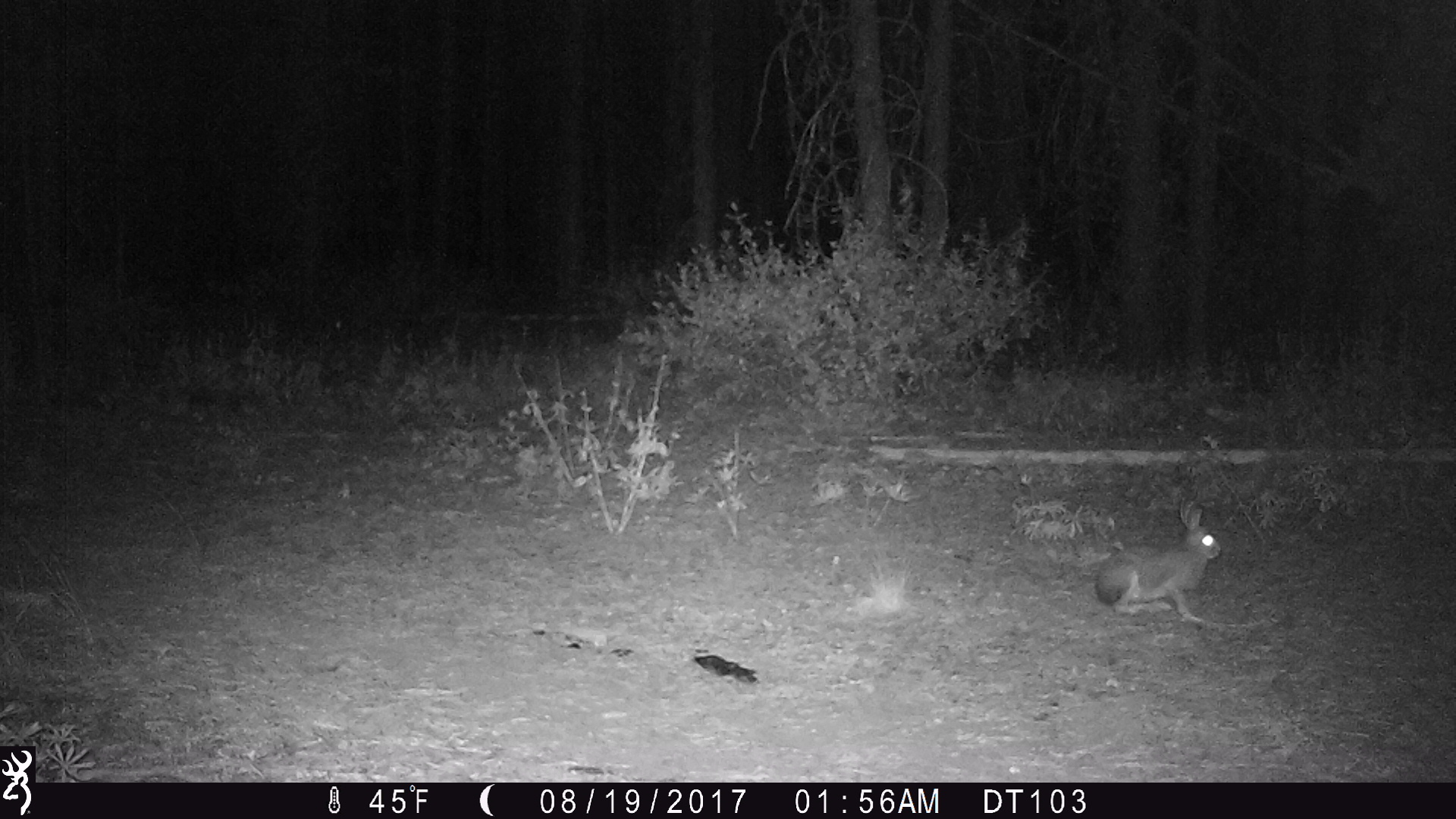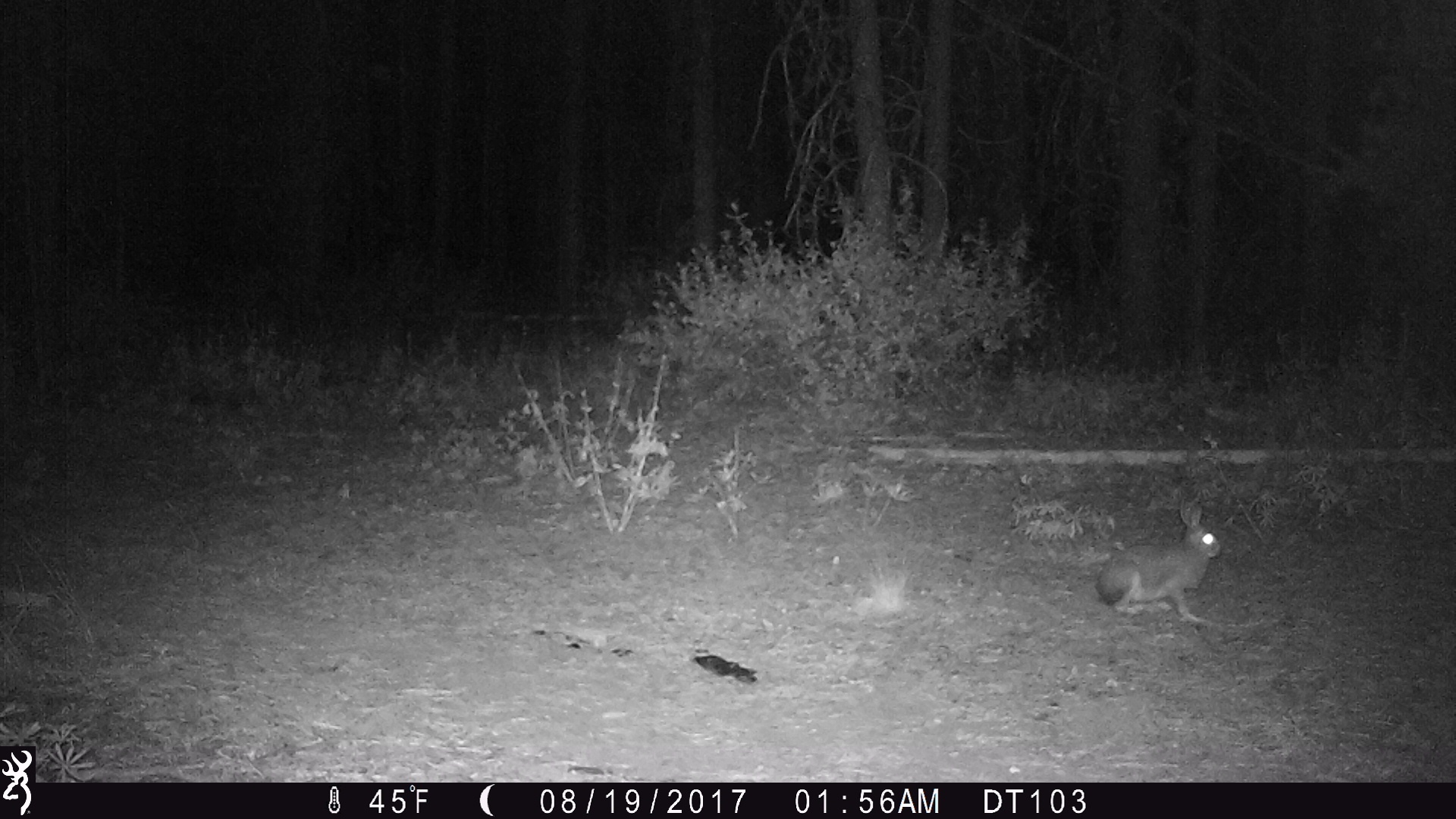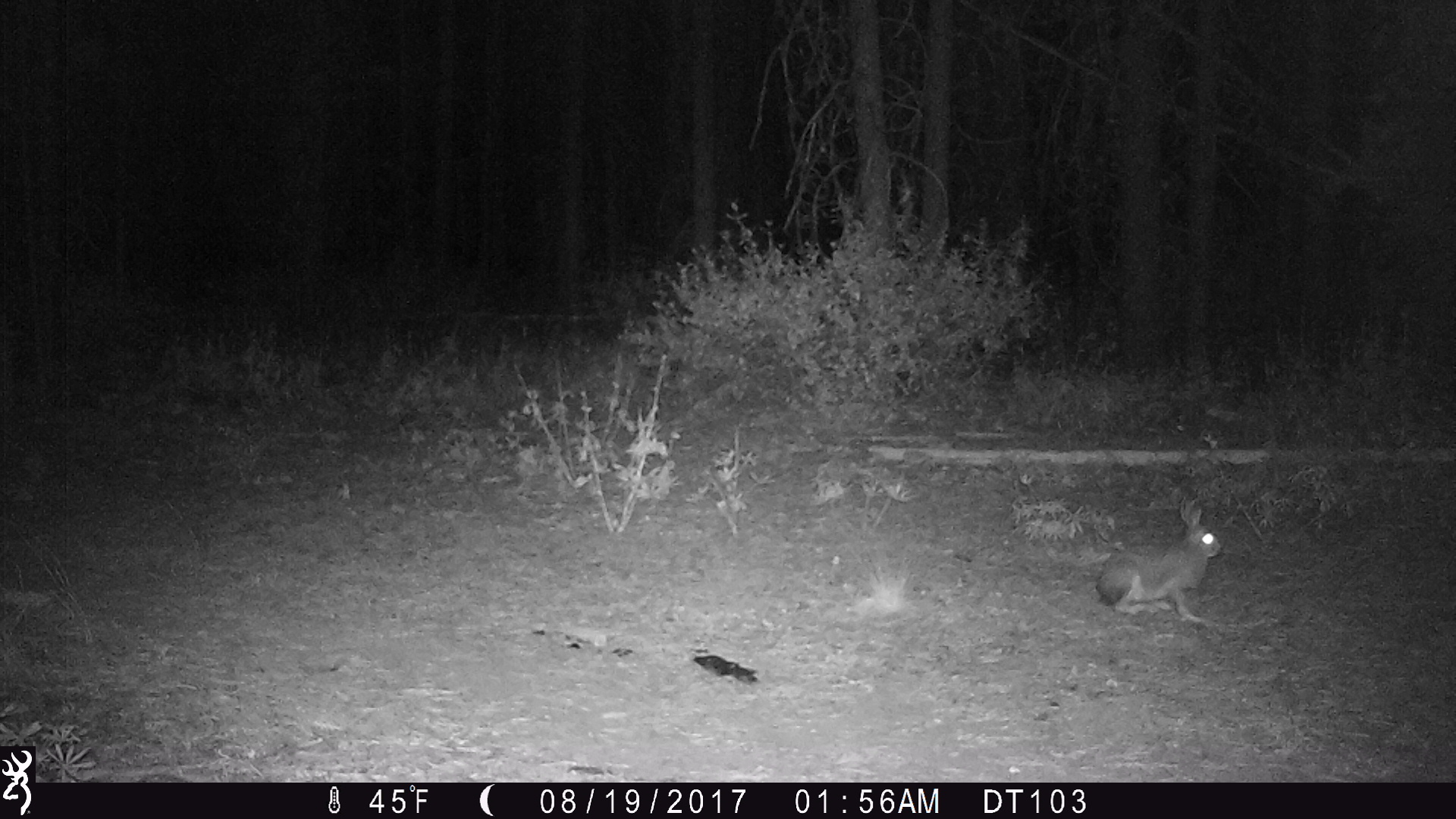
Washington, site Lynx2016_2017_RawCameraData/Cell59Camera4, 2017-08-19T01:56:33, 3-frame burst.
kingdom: Animalia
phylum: Chordata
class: Mammalia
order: Lagomorpha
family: Leporidae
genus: Lepus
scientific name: Lepus americanus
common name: snowshoe hare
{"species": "Lepus americanus (snowshoe hare)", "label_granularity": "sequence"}